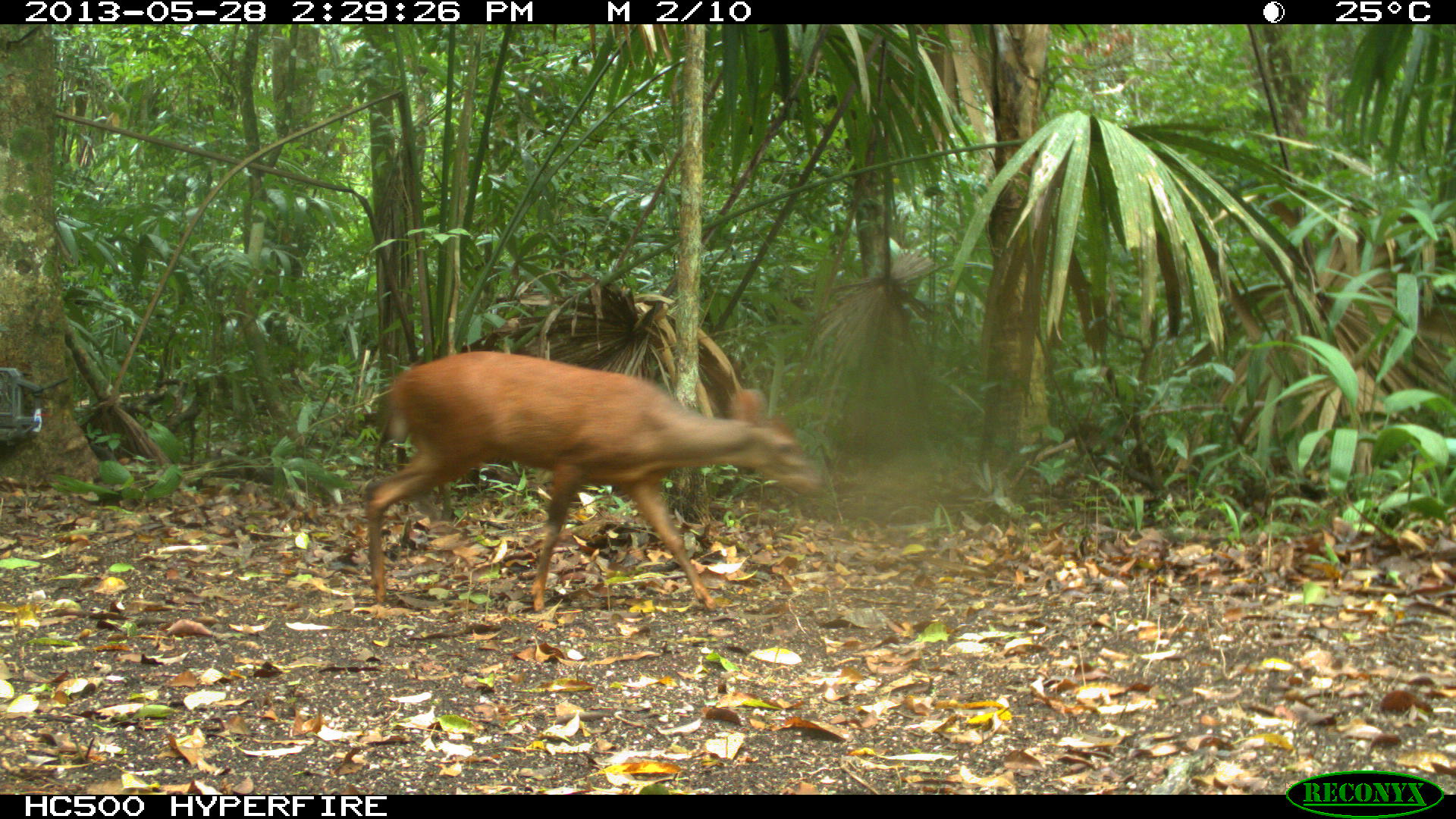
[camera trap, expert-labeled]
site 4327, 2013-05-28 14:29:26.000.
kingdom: Animalia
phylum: Chordata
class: Mammalia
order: Artiodactyla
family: Cervidae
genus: Mazama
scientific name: Mazama temama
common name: central american red brocket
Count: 1.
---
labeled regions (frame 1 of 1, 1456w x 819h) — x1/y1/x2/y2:
mazama temama: 362/349/821/612